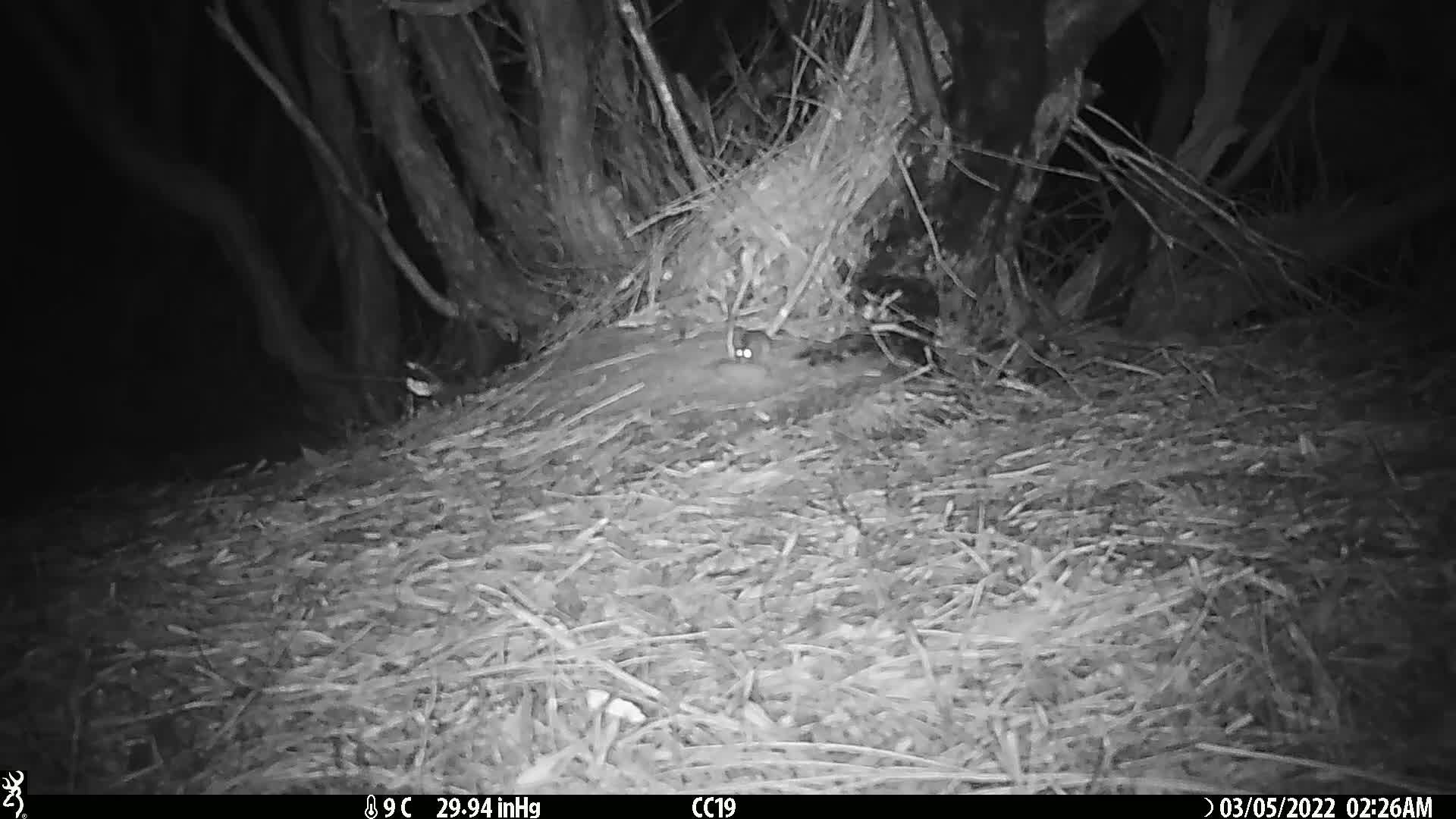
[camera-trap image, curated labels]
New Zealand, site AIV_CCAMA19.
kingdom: Animalia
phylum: Chordata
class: Mammalia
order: Rodentia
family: Muridae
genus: Mus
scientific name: Mus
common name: mouse